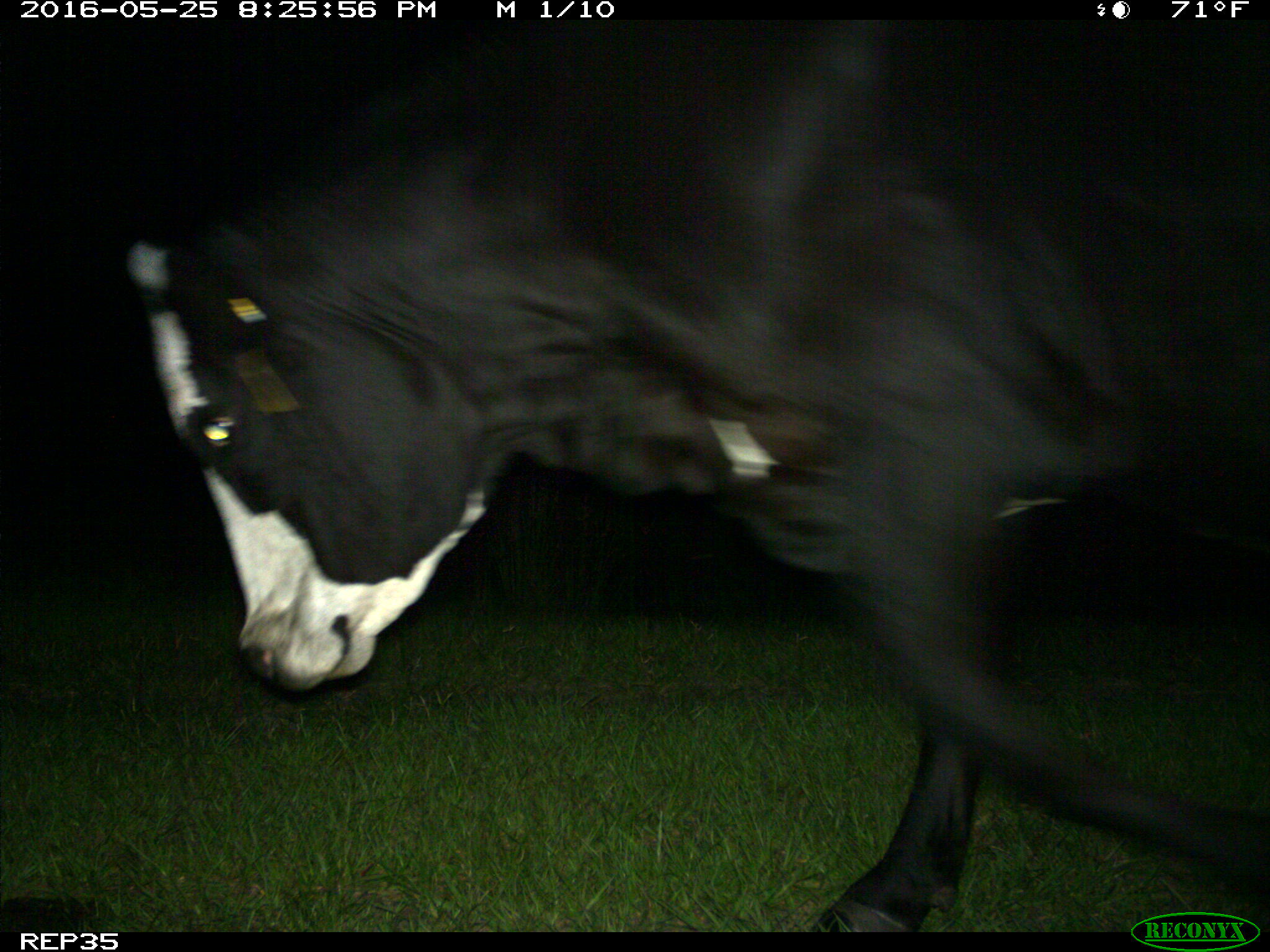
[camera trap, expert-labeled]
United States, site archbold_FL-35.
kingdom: Animalia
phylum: Chordata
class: Mammalia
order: Artiodactyla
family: Bovidae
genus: Bos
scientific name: Bos taurus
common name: domestic cow